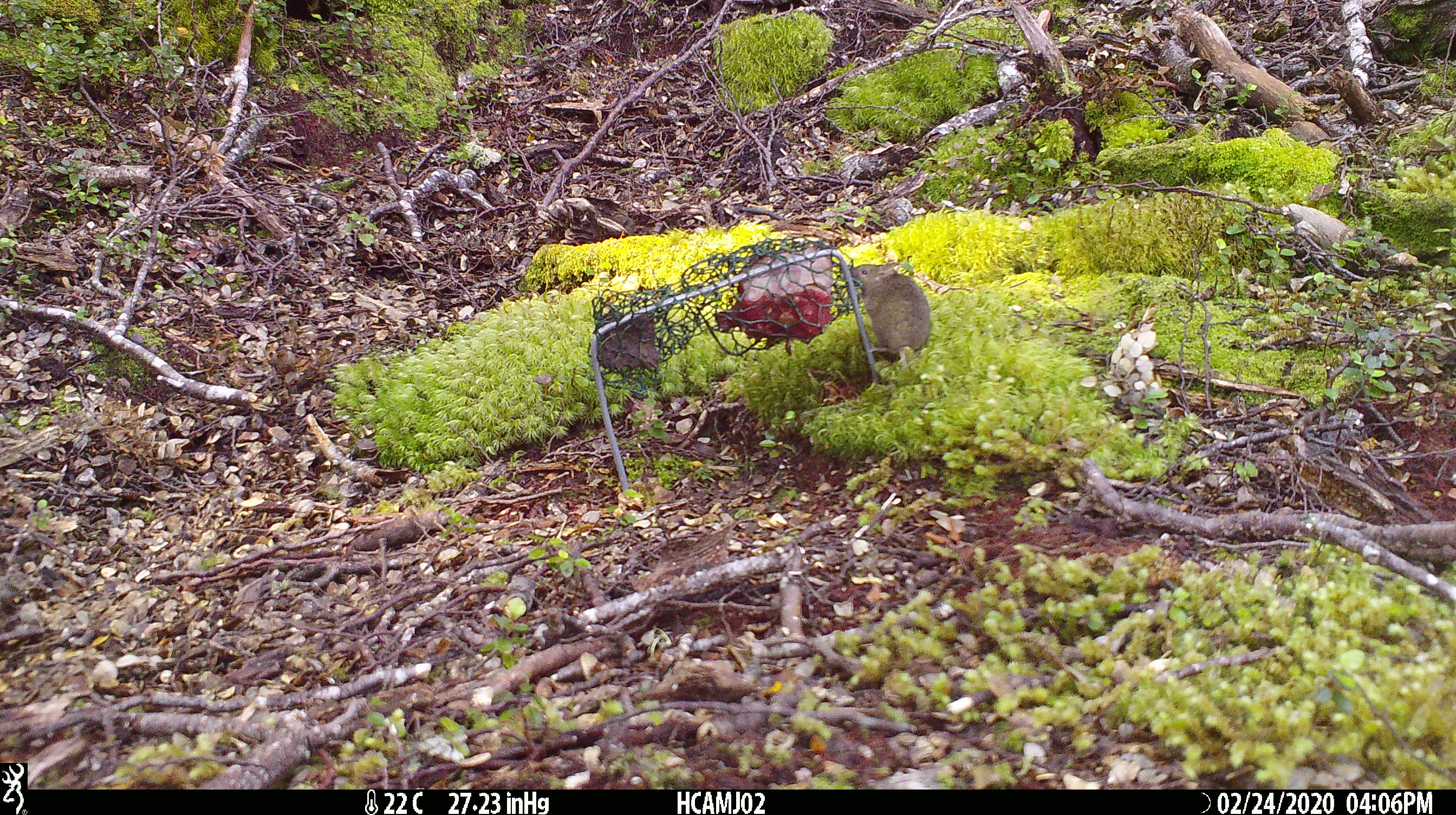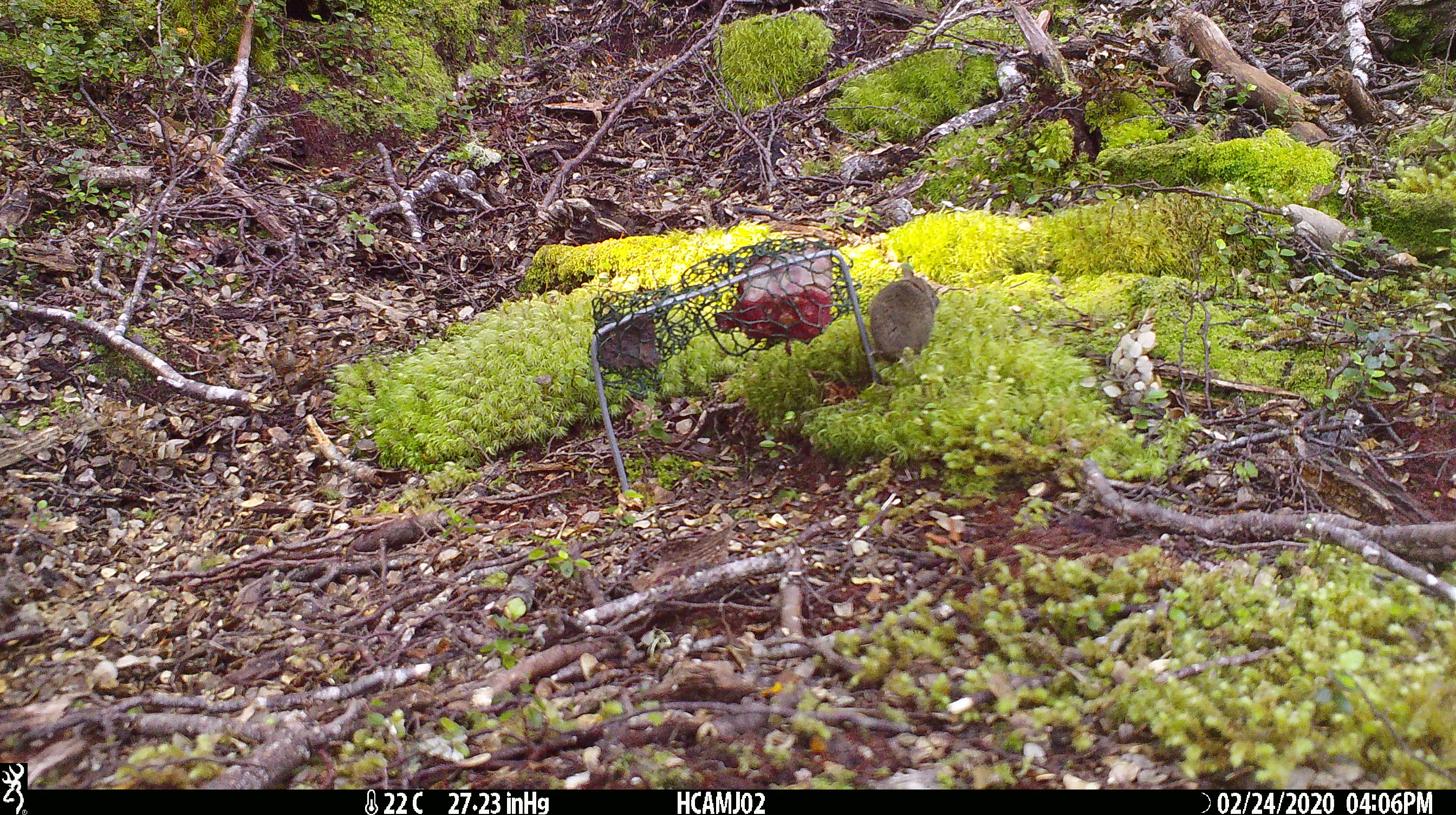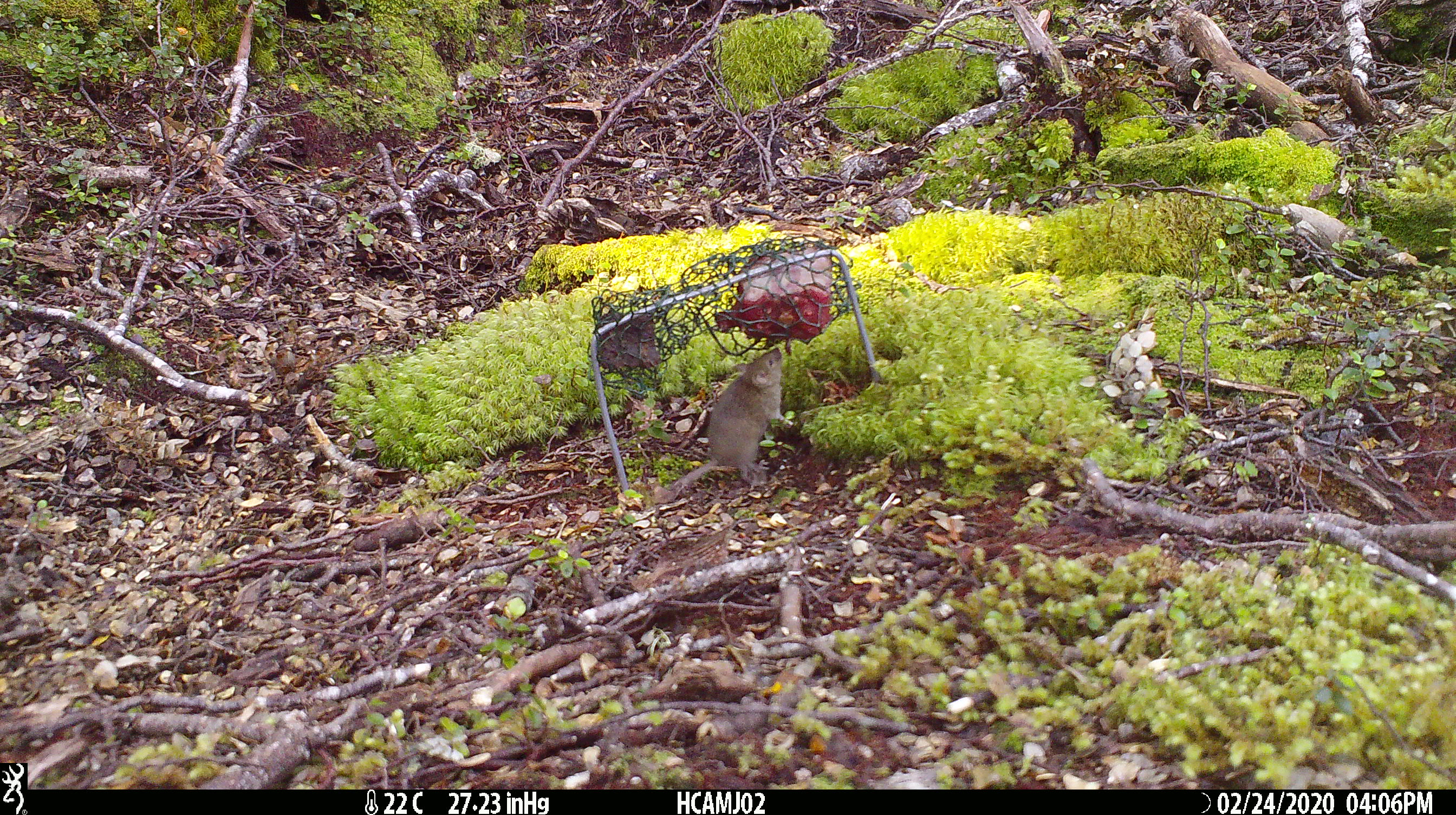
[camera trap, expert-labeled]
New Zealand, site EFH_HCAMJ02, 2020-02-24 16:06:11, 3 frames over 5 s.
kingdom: Animalia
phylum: Chordata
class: Mammalia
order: Rodentia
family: Muridae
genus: Mus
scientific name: Mus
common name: mouse